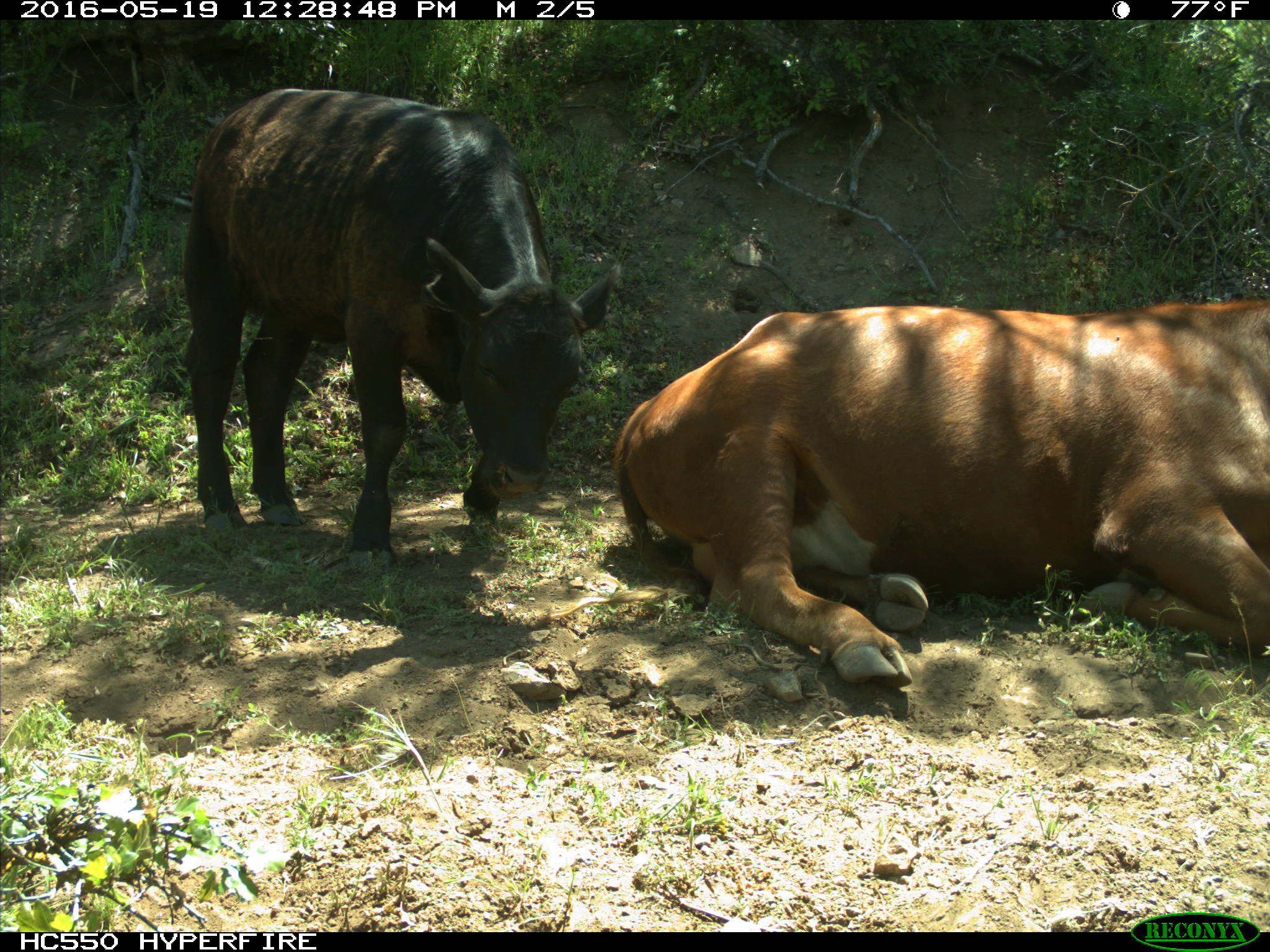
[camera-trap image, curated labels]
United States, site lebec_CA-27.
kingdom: Animalia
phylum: Chordata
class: Mammalia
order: Artiodactyla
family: Bovidae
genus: Bos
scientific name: Bos taurus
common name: domestic cow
Bos taurus (domestic cow).